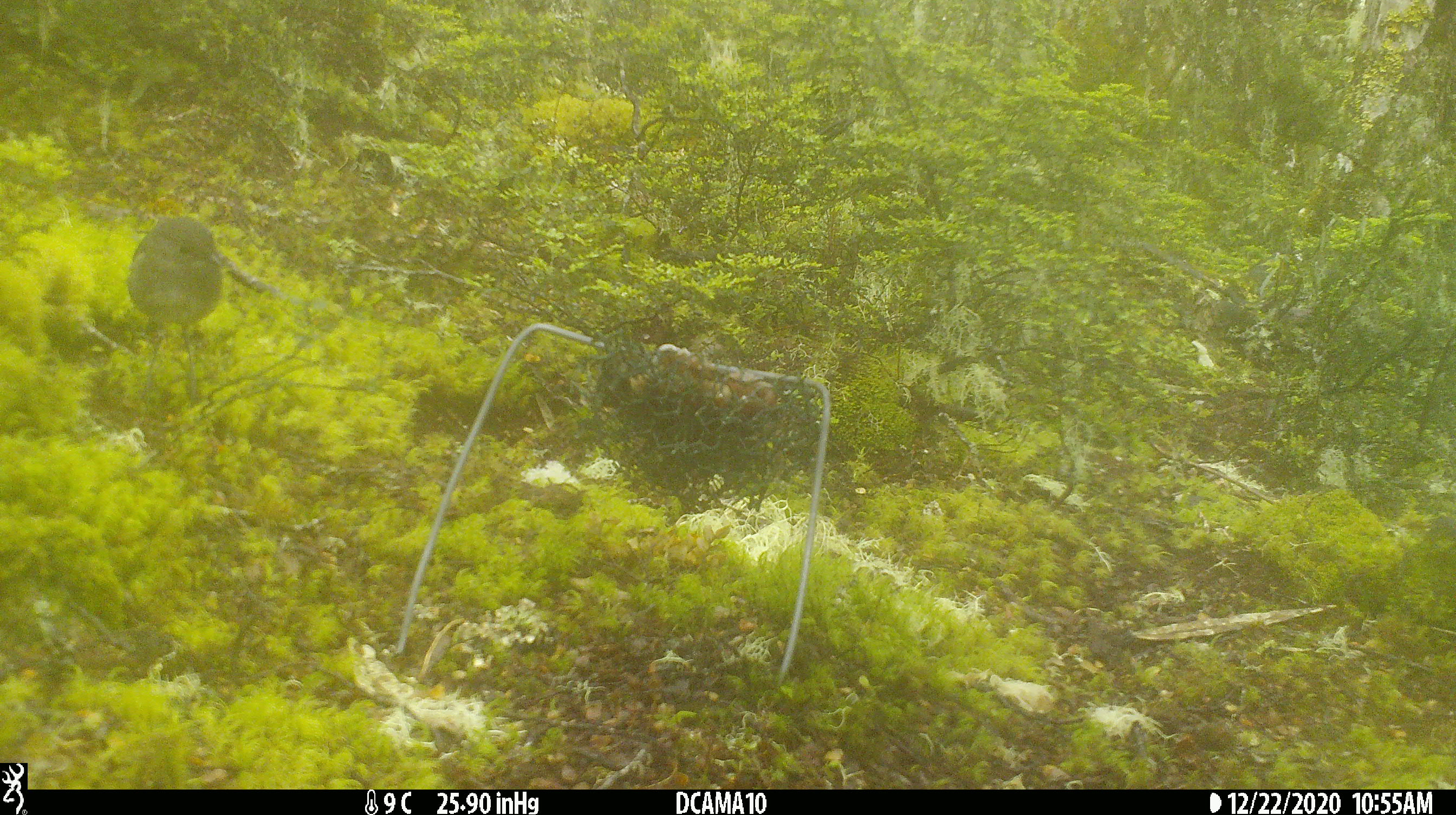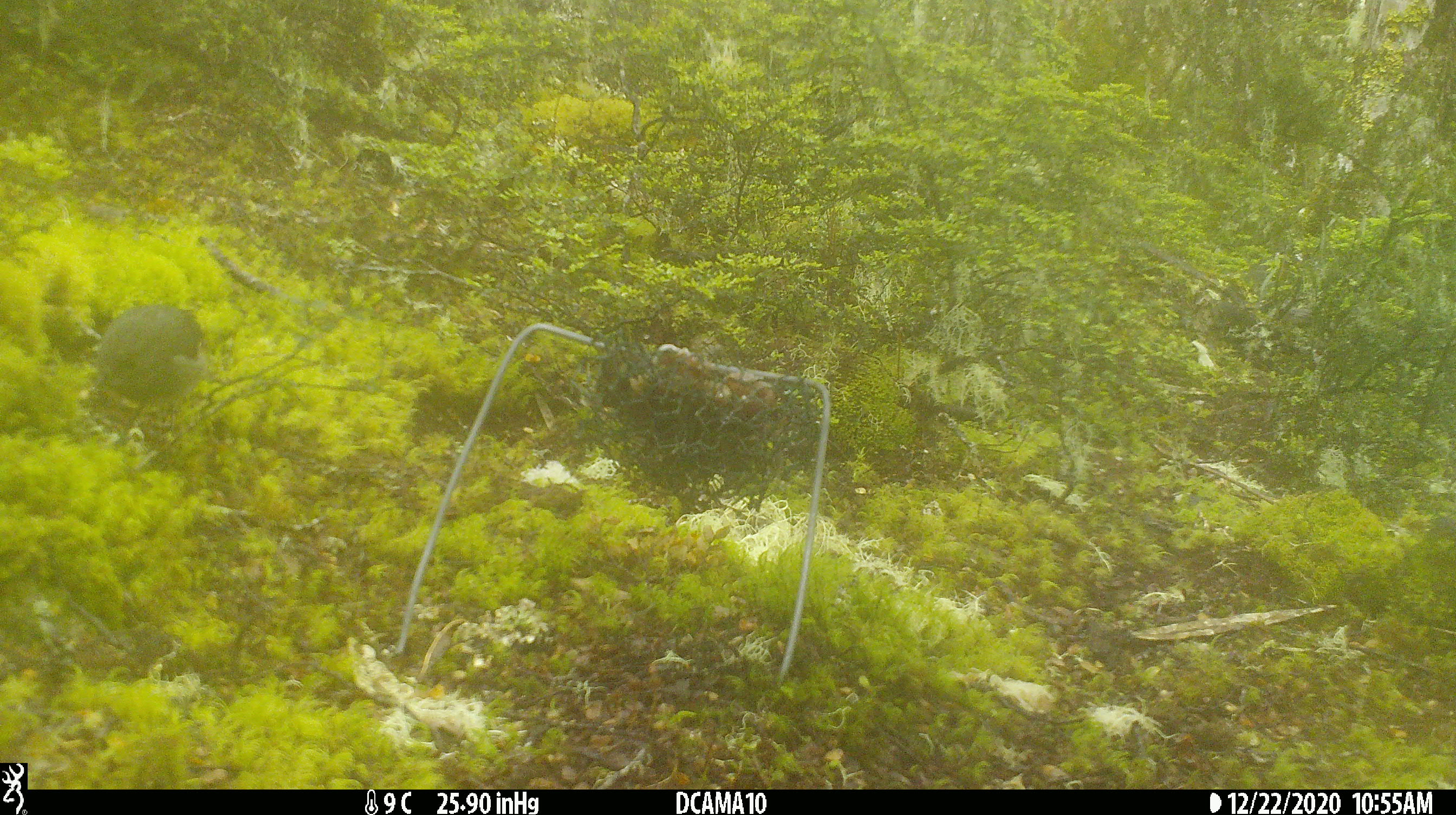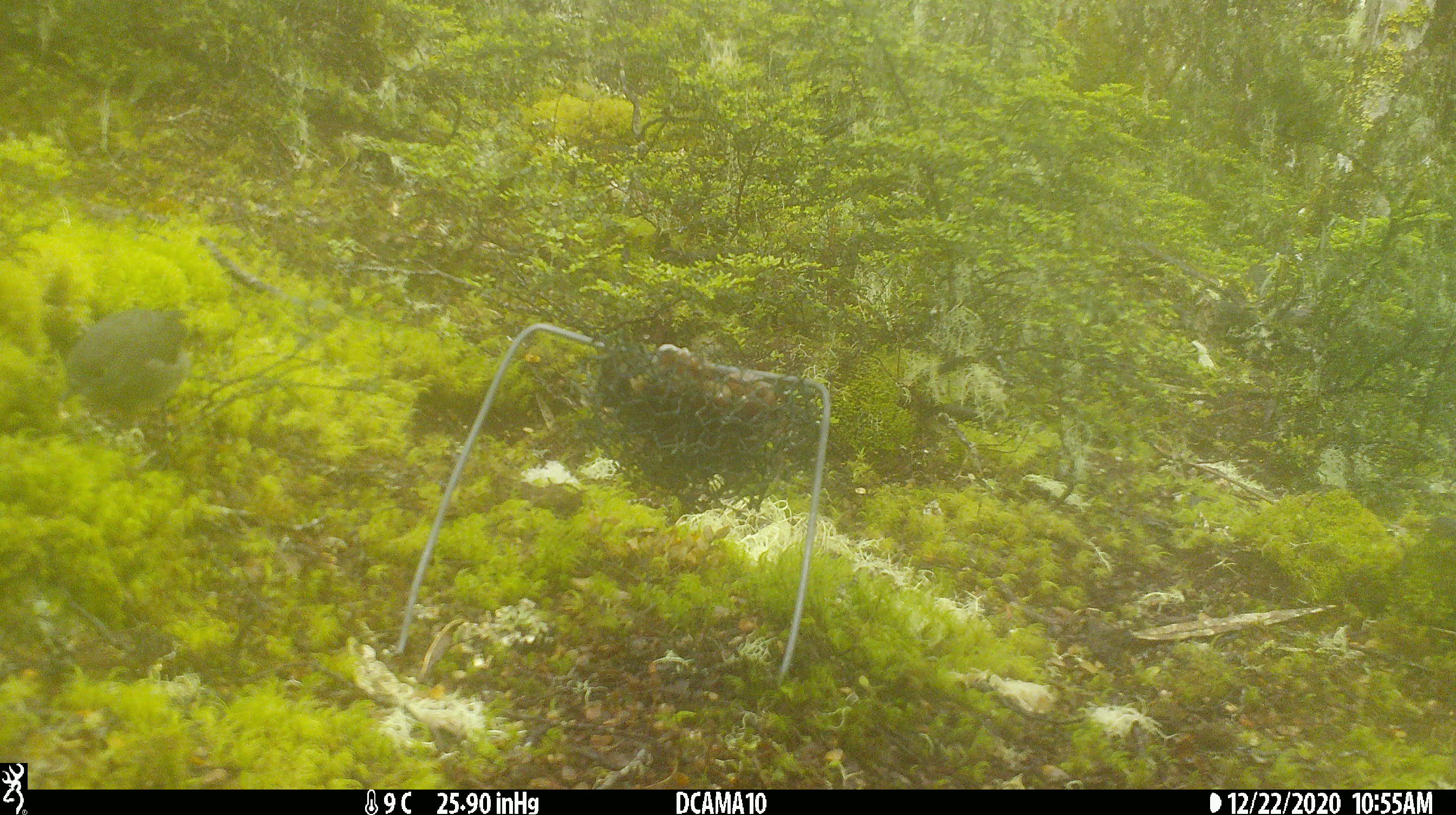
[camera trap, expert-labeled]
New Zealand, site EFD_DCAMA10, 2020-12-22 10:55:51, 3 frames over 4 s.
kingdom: Animalia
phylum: Chordata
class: Aves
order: Passeriformes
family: Petroicidae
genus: Petroica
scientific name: Petroica australis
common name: new zealand robin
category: robin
Robin (new zealand robin) (Petroica australis).